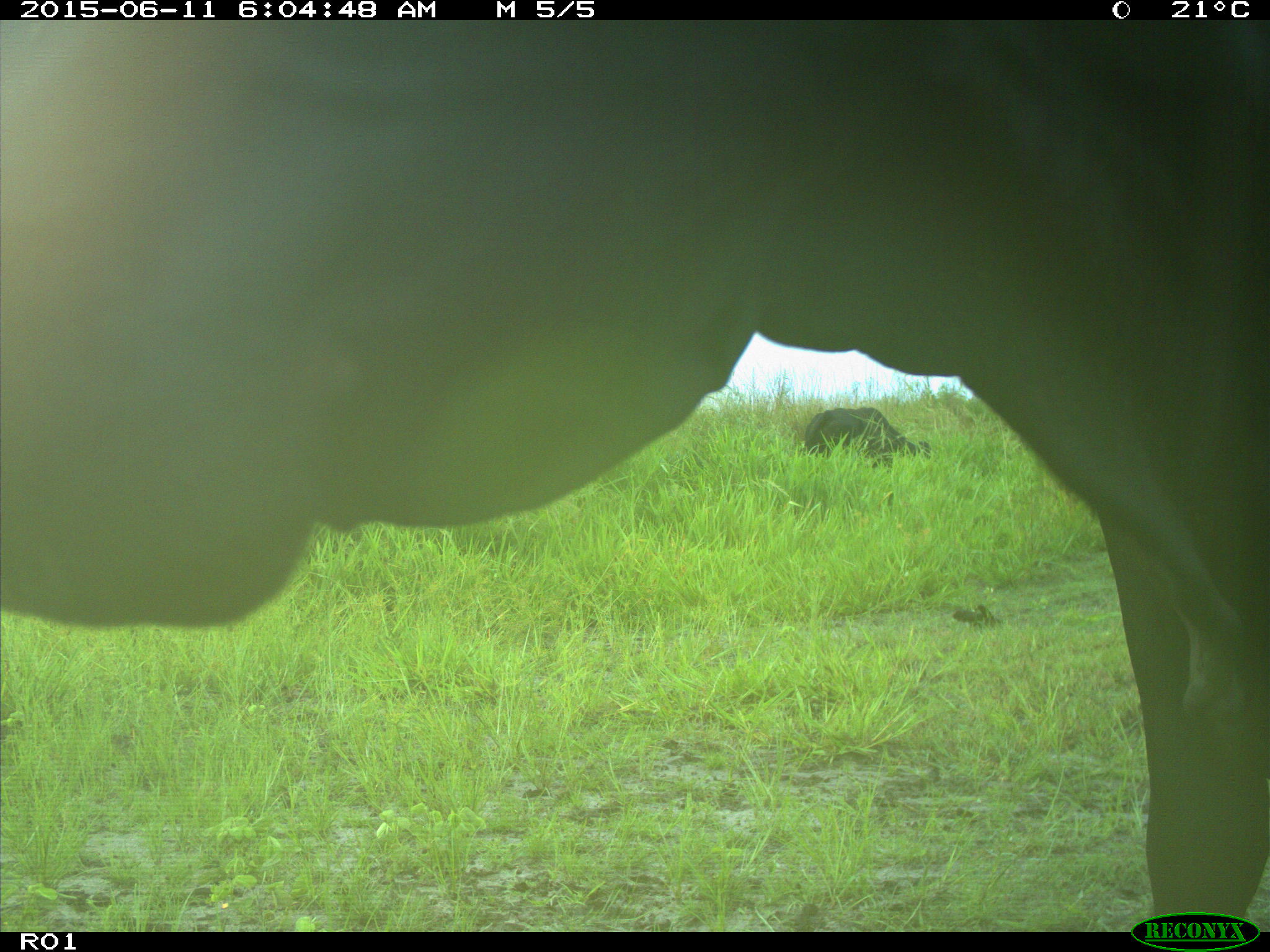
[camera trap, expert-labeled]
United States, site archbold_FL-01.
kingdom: Animalia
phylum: Chordata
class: Mammalia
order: Artiodactyla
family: Bovidae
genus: Bos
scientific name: Bos taurus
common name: domestic cow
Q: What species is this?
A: Bos taurus (domestic cow).